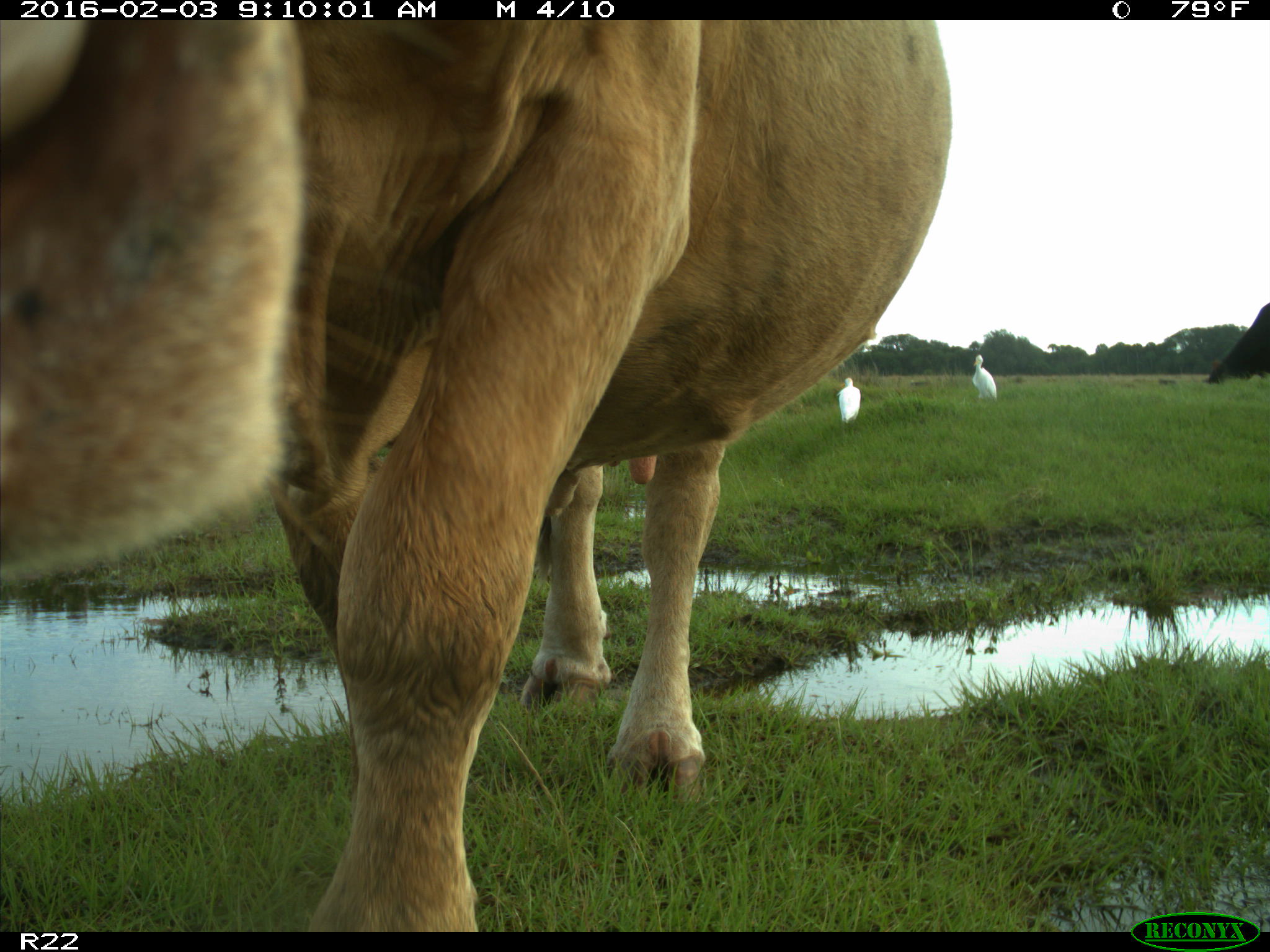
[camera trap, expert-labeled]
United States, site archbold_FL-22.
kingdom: Animalia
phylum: Chordata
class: Mammalia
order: Artiodactyla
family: Bovidae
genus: Bos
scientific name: Bos taurus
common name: domestic cow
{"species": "Bos taurus (domestic cow)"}